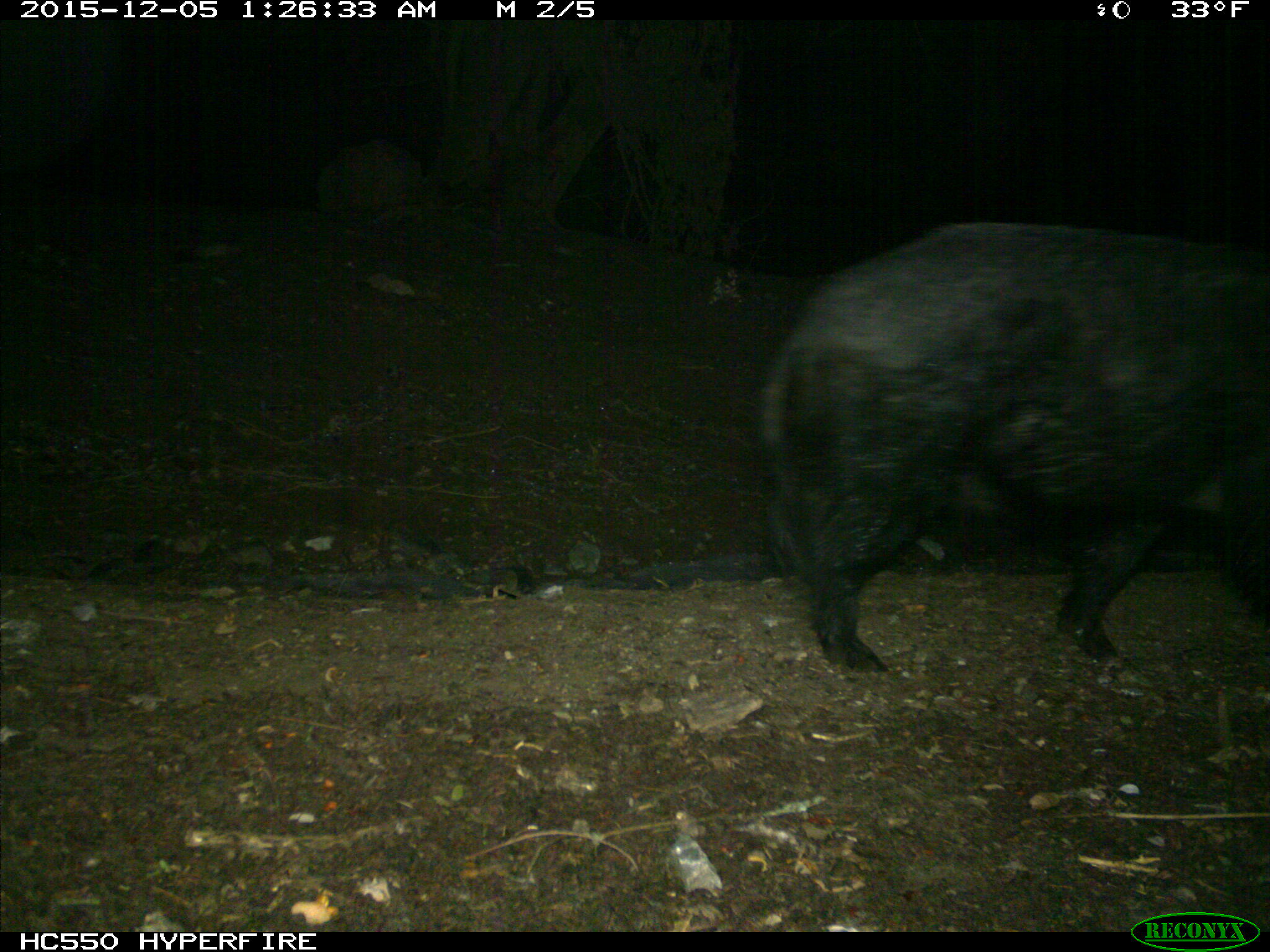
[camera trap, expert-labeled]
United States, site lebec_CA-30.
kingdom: Animalia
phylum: Chordata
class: Mammalia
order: Artiodactyla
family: Suidae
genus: Sus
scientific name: Sus scrofa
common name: wild boar